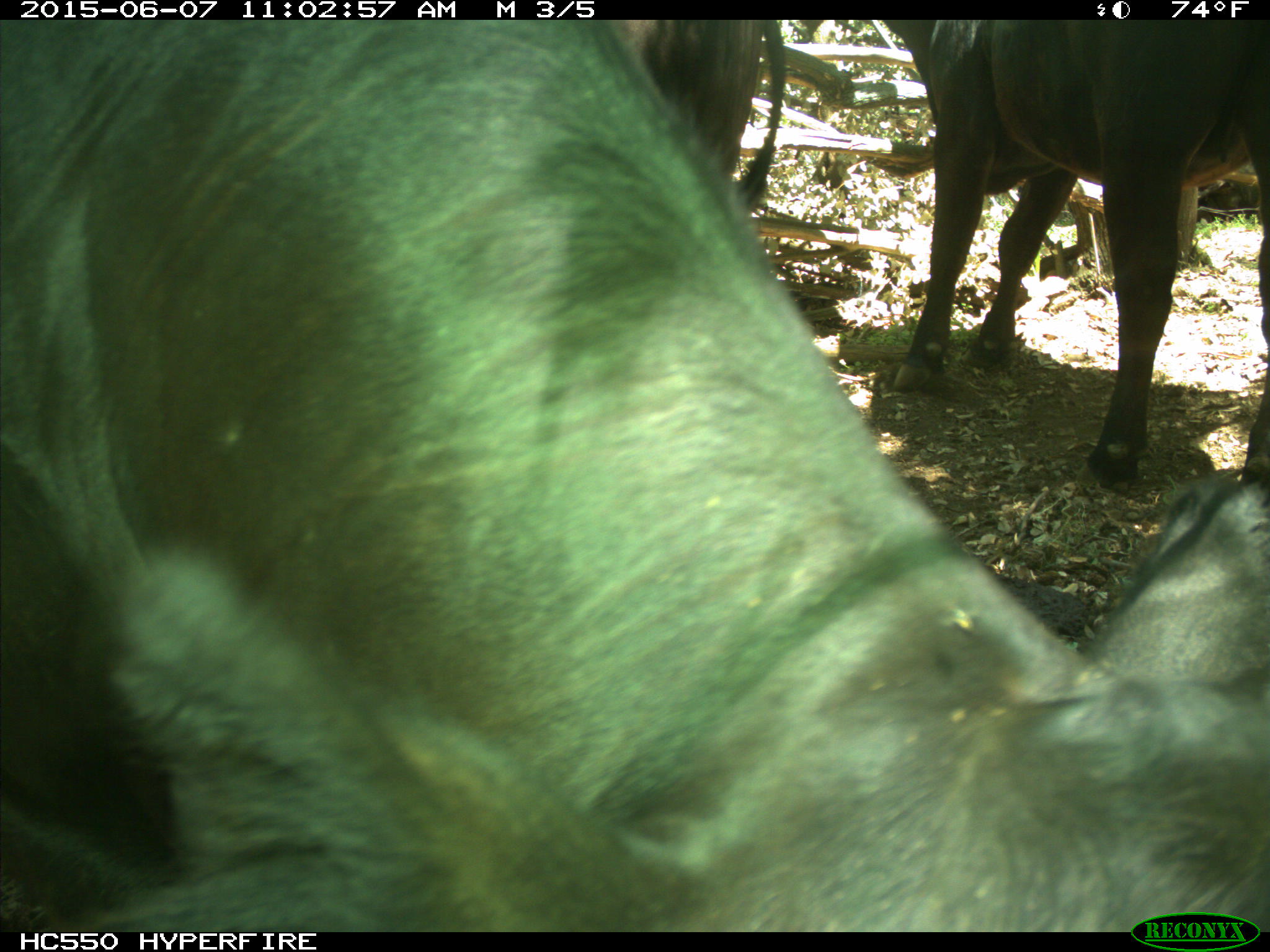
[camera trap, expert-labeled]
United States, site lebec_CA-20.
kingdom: Animalia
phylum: Chordata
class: Mammalia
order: Artiodactyla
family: Bovidae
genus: Bos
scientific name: Bos taurus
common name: domestic cow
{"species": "Bos taurus (domestic cow)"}